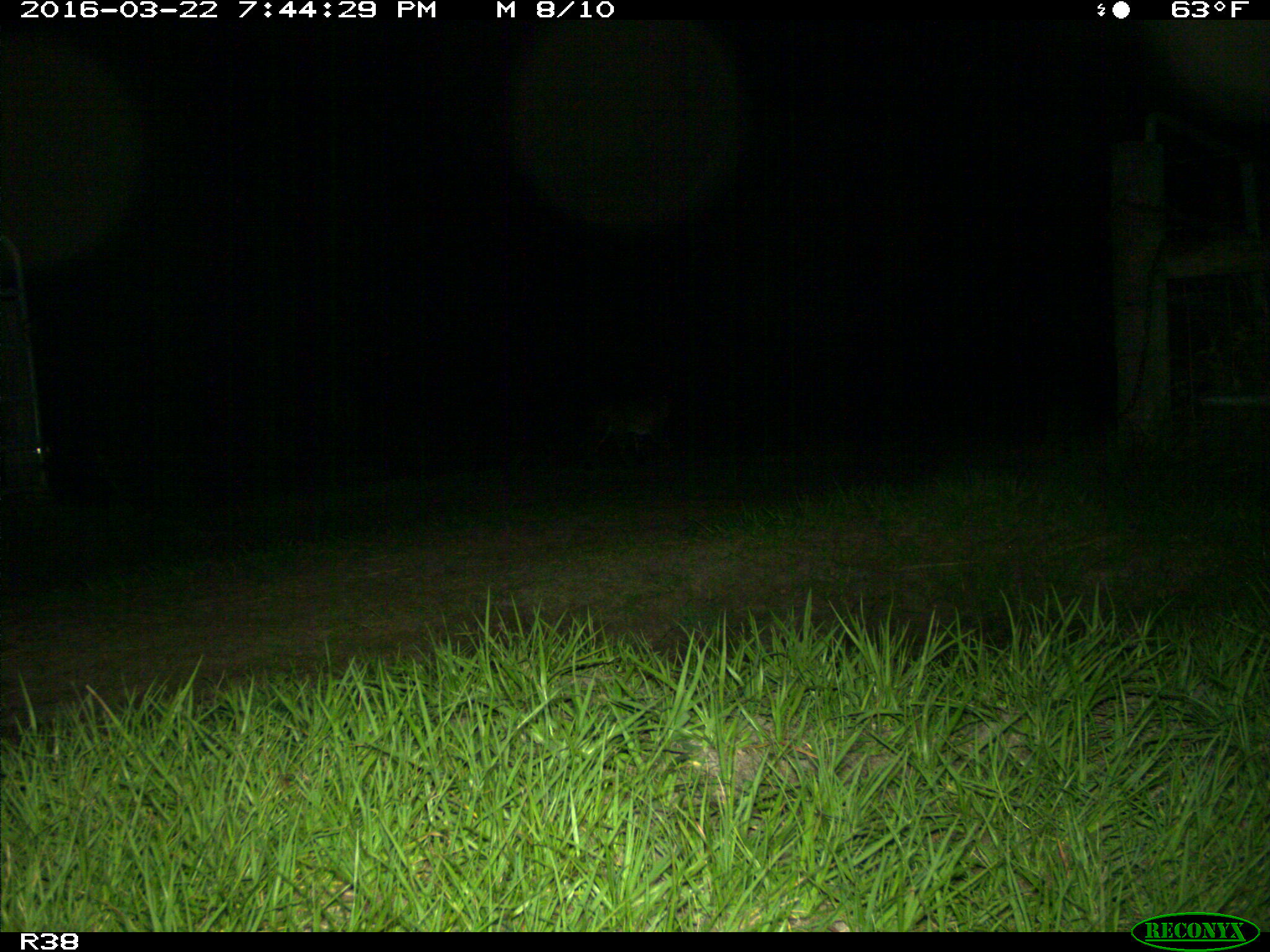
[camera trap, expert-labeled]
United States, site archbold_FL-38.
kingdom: Animalia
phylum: Chordata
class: Mammalia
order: Carnivora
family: Felidae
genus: Lynx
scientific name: Lynx rufus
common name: bobcat